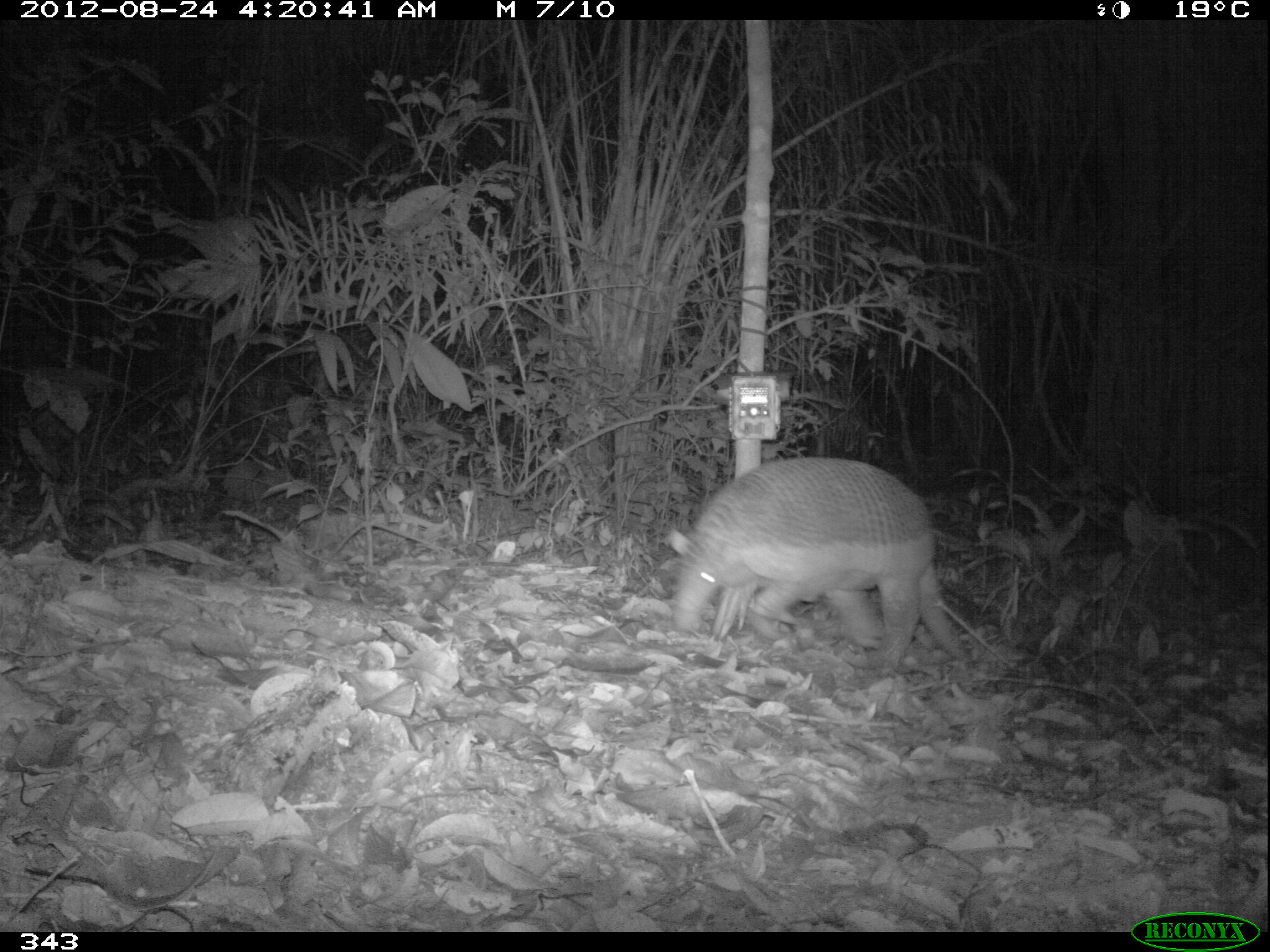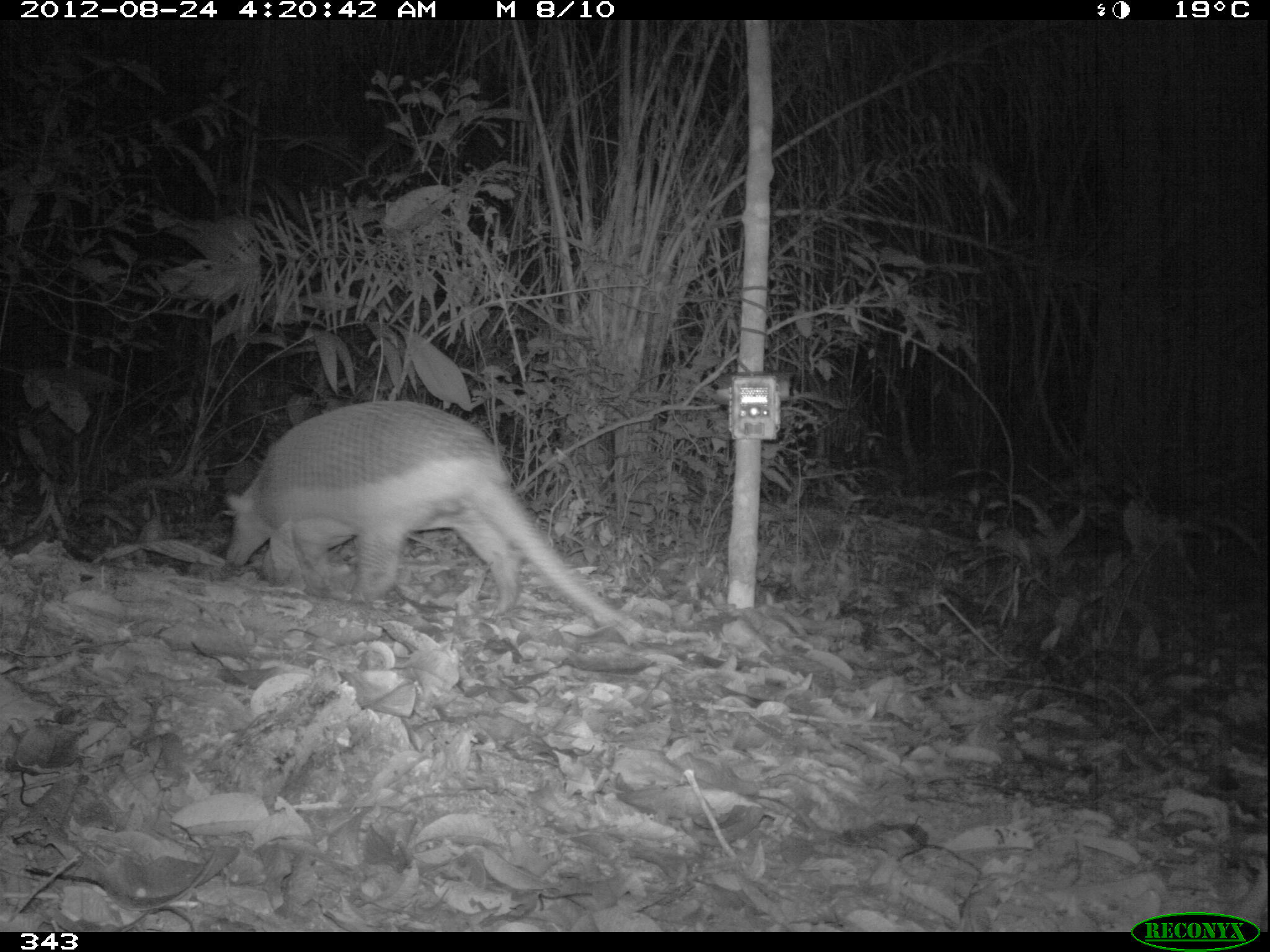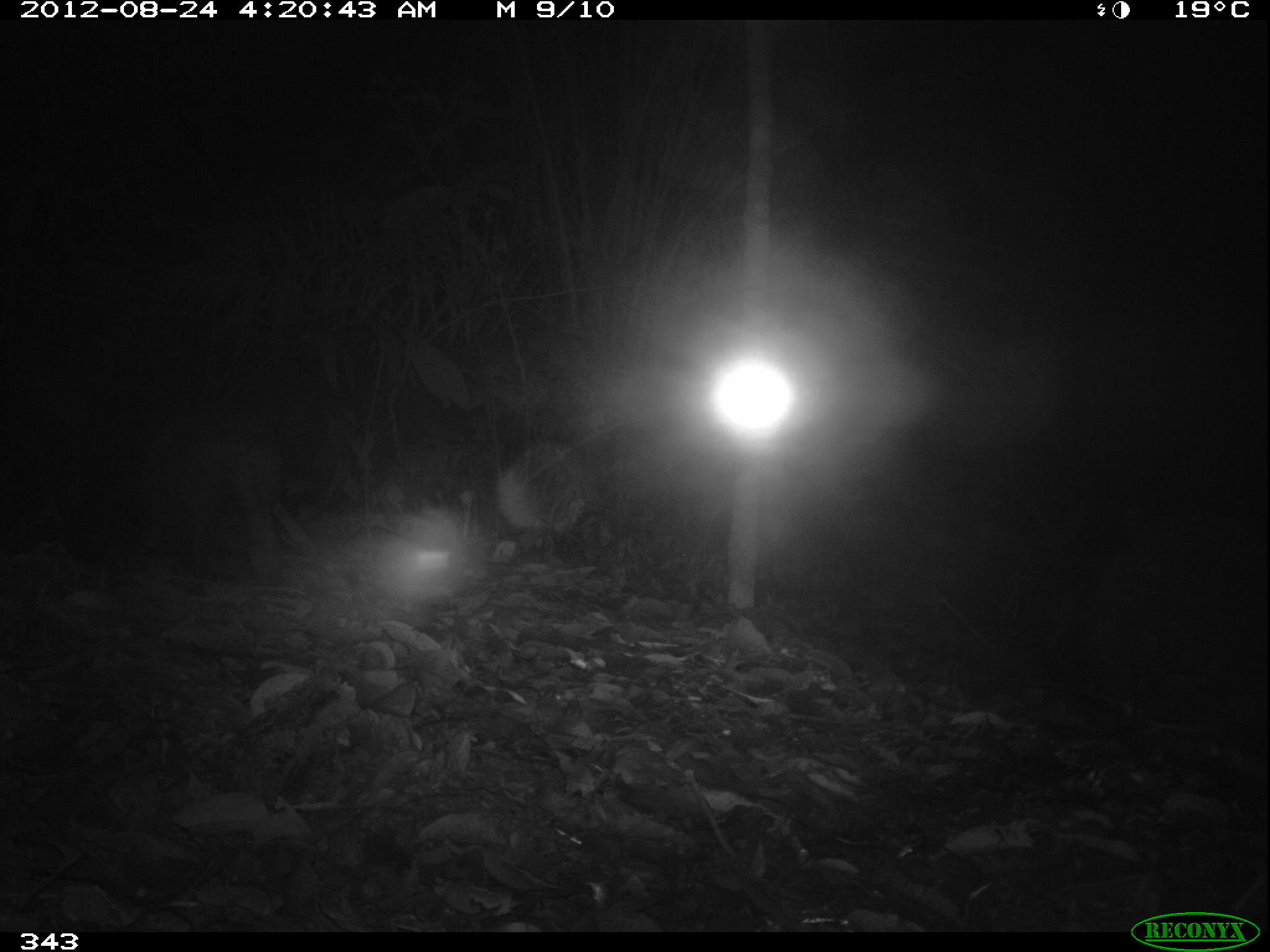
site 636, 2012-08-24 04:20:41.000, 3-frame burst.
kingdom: Animalia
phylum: Chordata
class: Mammalia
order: Cingulata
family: Chlamyphoridae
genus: Priodontes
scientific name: Priodontes maximus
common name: giant armadillo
Priodontes maximus (giant armadillo).